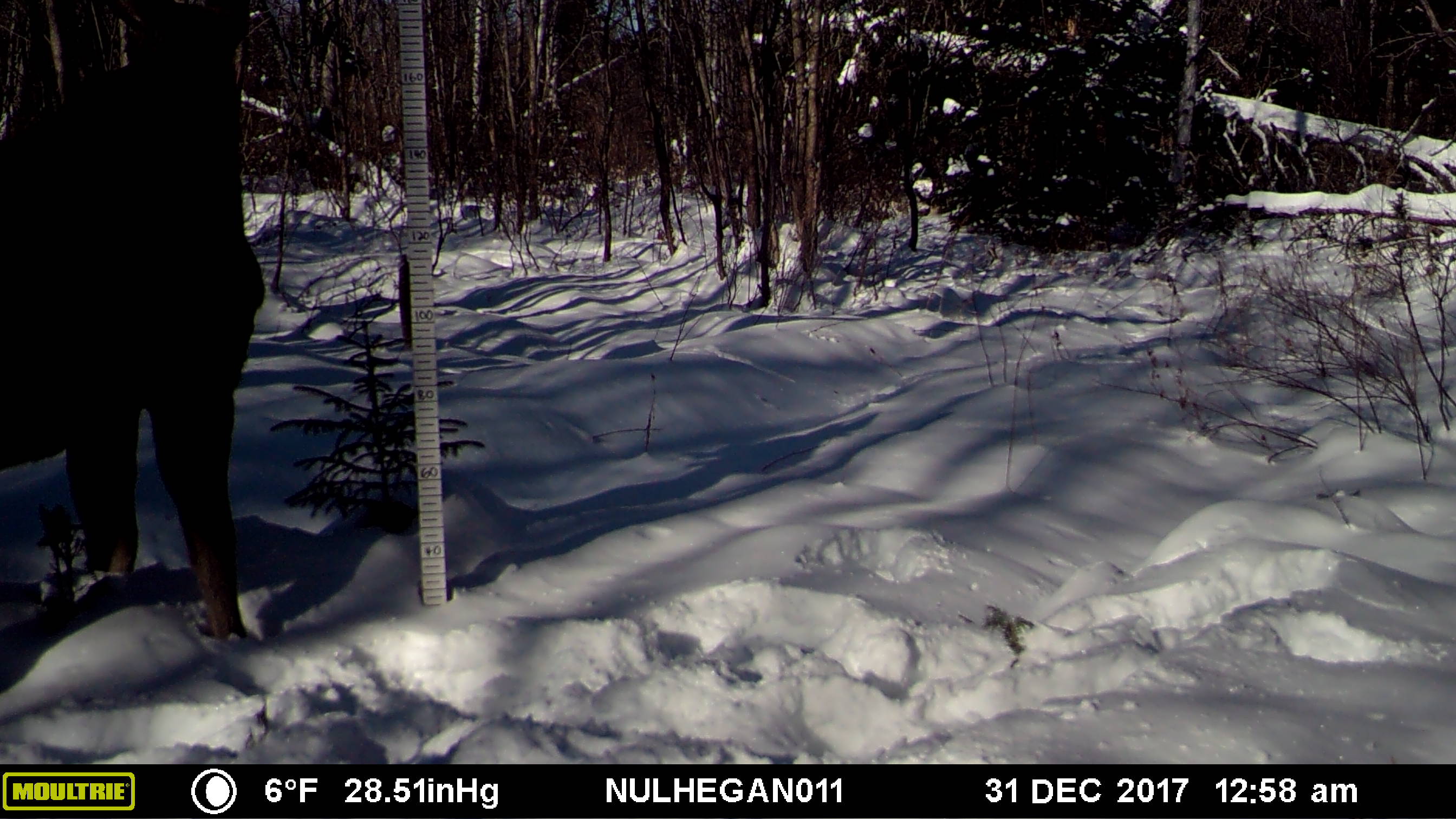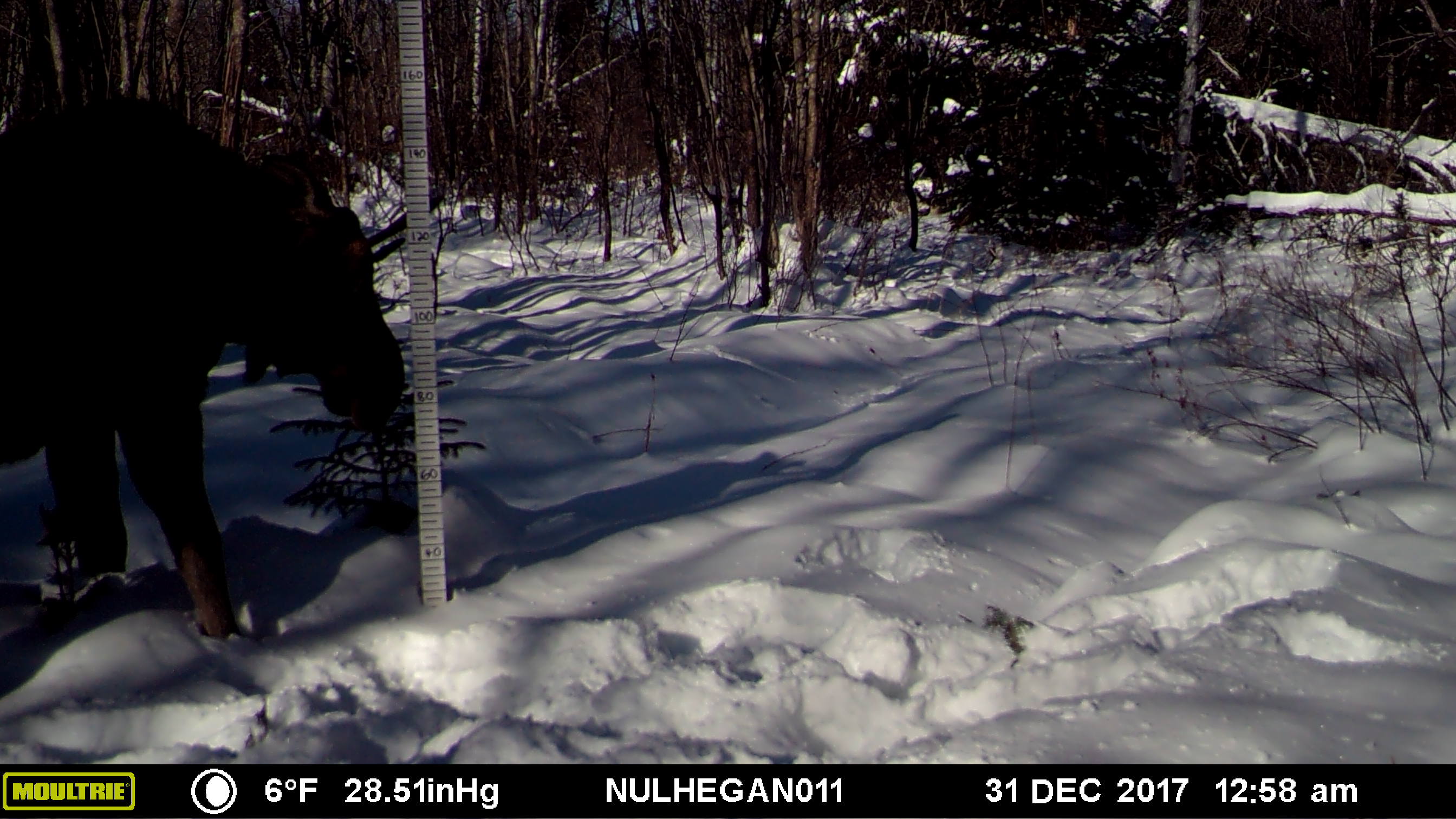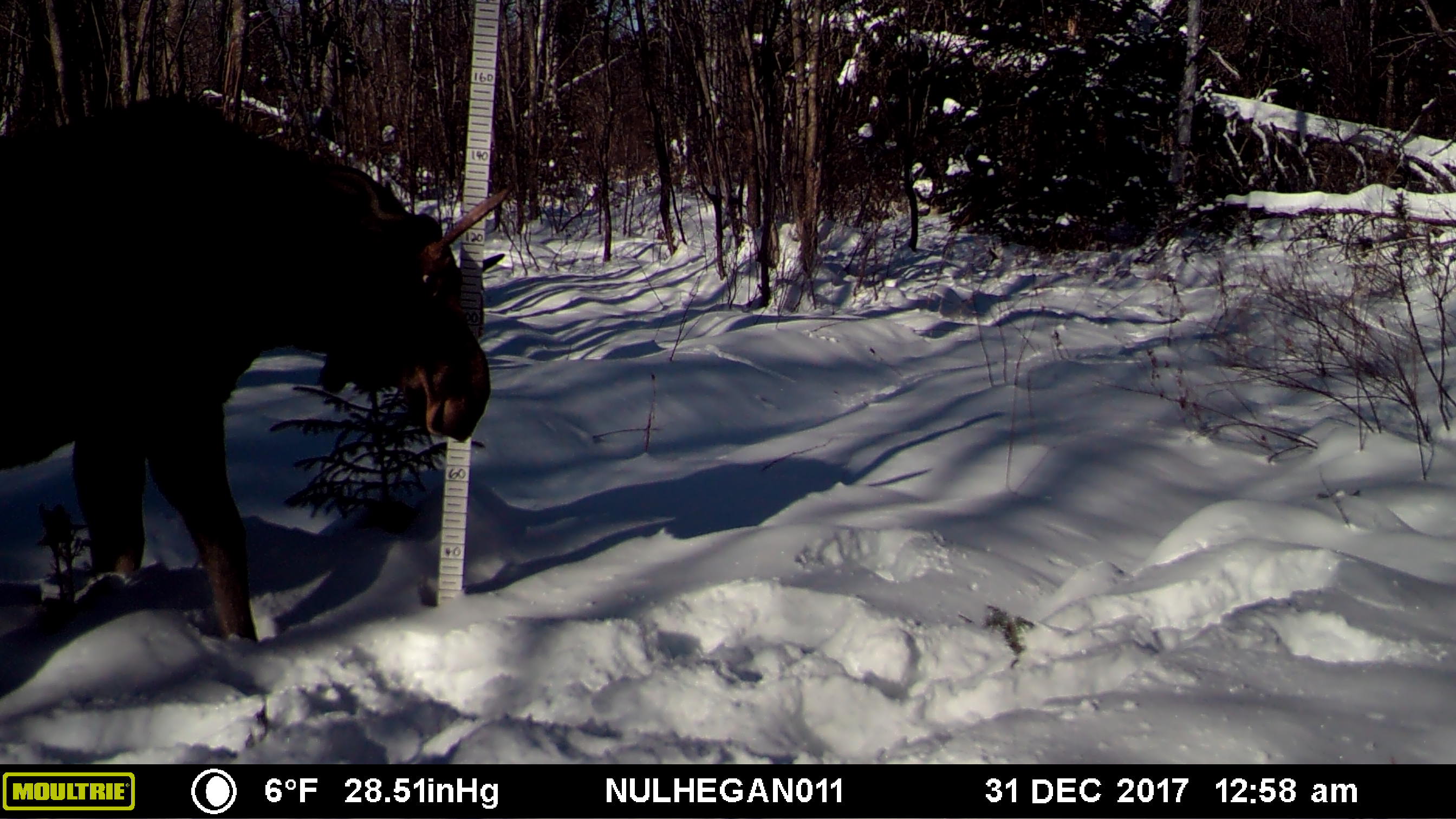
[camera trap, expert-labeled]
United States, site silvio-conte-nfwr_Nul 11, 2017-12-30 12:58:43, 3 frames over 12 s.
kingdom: Animalia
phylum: Chordata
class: Mammalia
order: Artiodactyla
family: Cervidae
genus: Alces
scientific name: Alces alces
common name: moose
Moose (Alces alces).